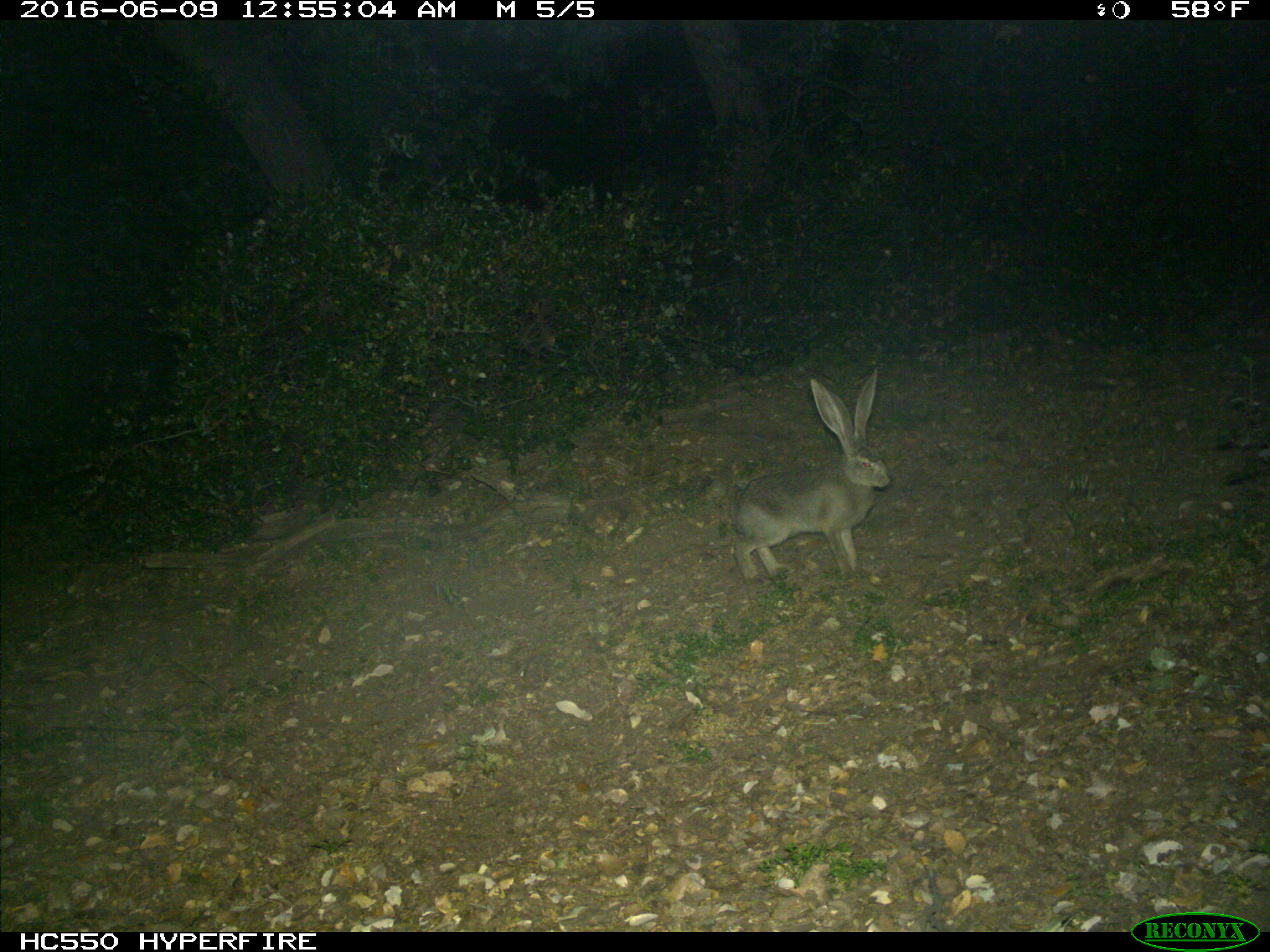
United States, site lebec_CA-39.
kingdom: Animalia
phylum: Chordata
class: Mammalia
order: Lagomorpha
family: Leporidae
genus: Lepus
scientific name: Lepus californicus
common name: black-tailed jackrabbit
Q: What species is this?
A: Lepus californicus (black-tailed jackrabbit).